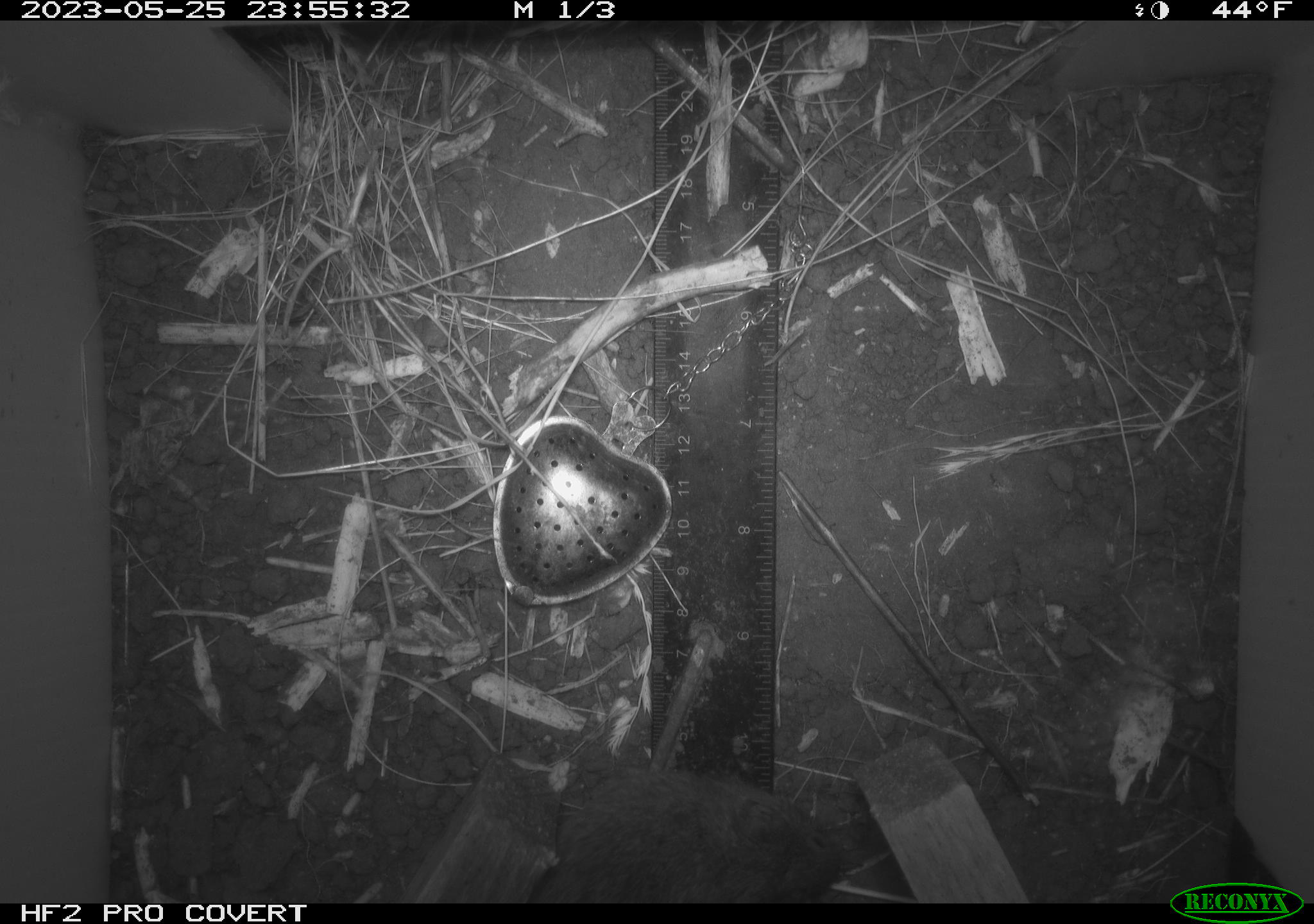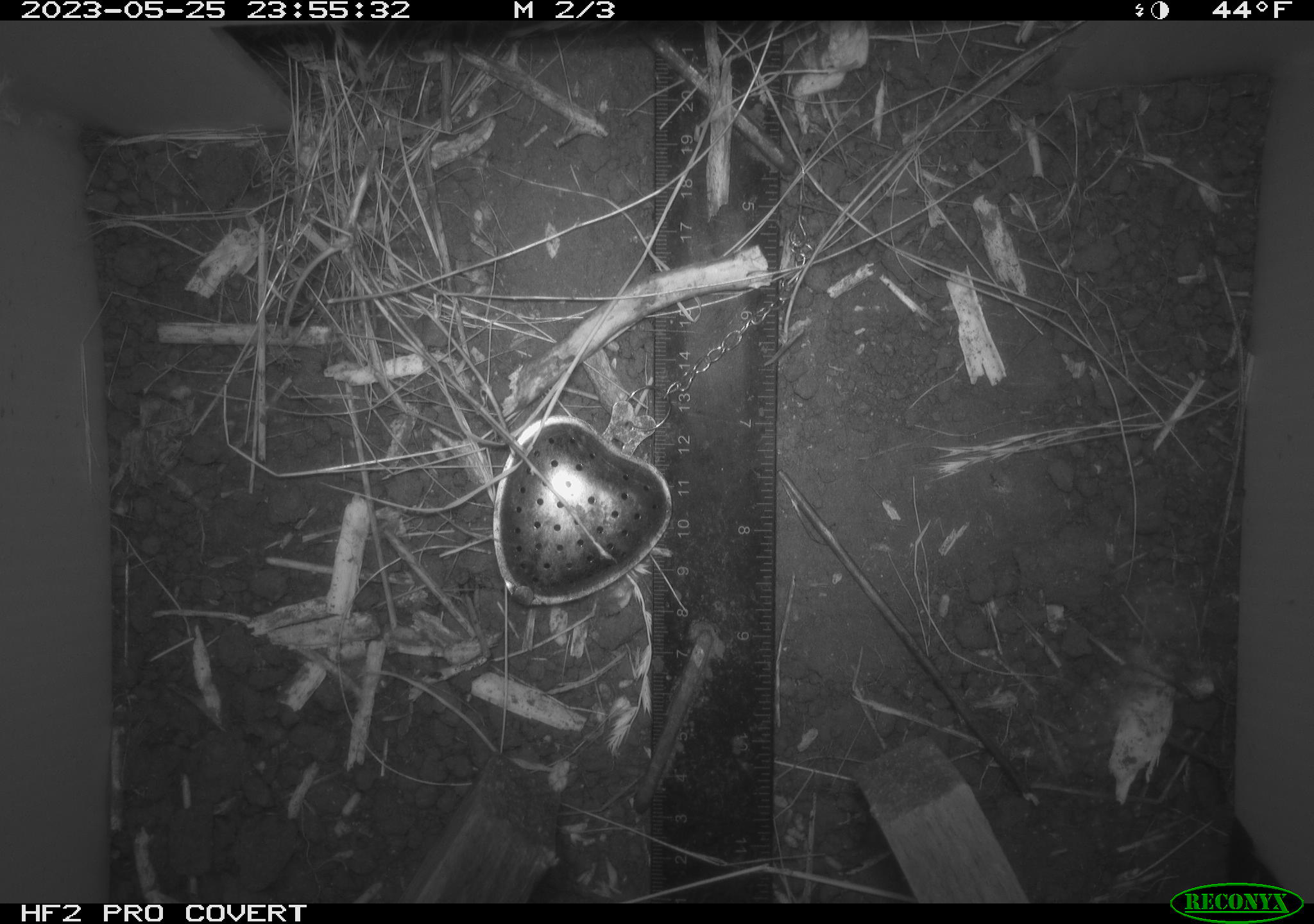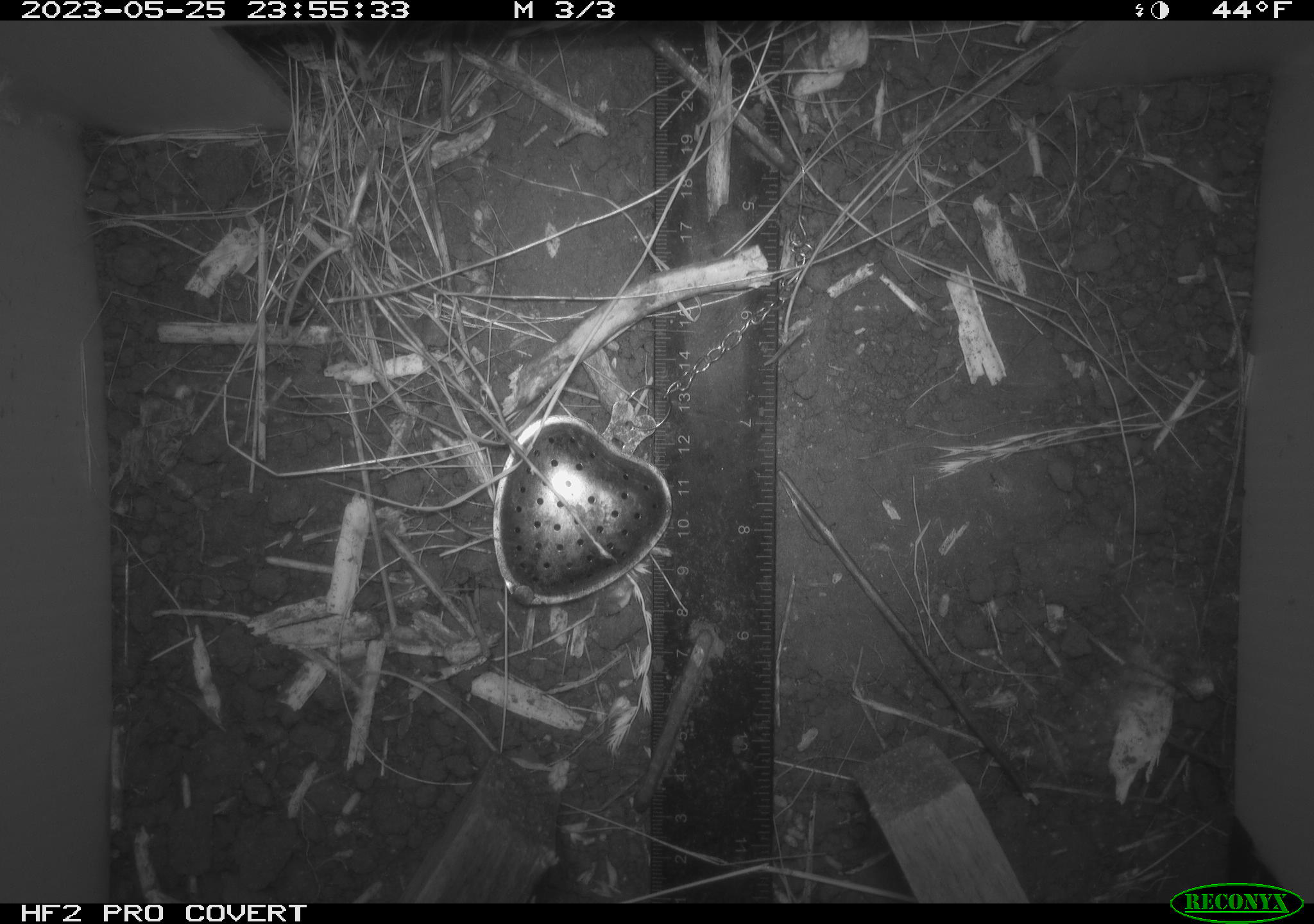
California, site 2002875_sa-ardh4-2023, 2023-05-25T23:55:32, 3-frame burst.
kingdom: Animalia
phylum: Chordata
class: Mammalia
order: Rodentia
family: Cricetidae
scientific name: Arvicolinae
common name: voles, lemmings, and muskrats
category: arvicolinae subfamily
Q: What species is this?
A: Arvicolinae subfamily (voles, lemmings, and muskrats) (Arvicolinae).